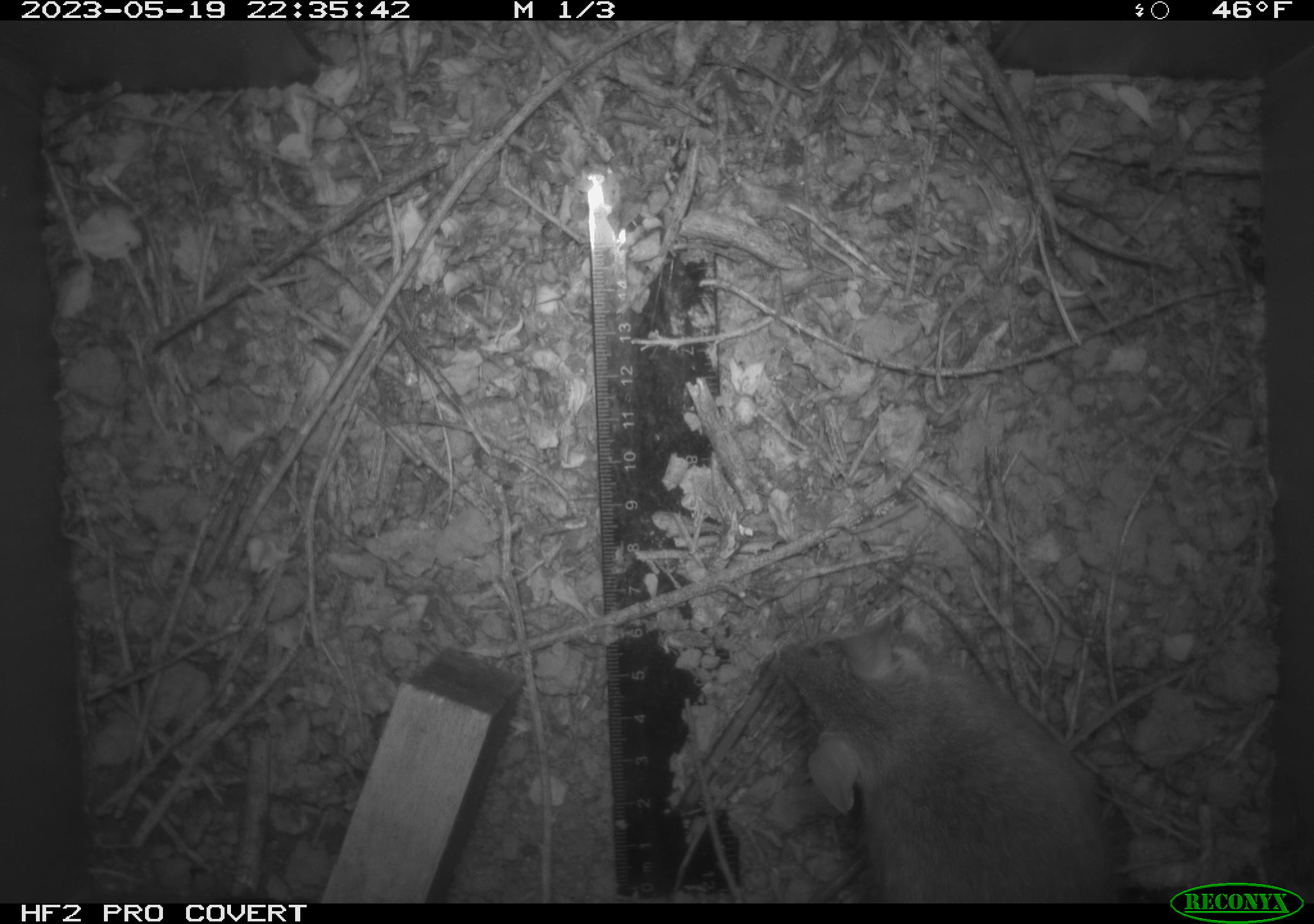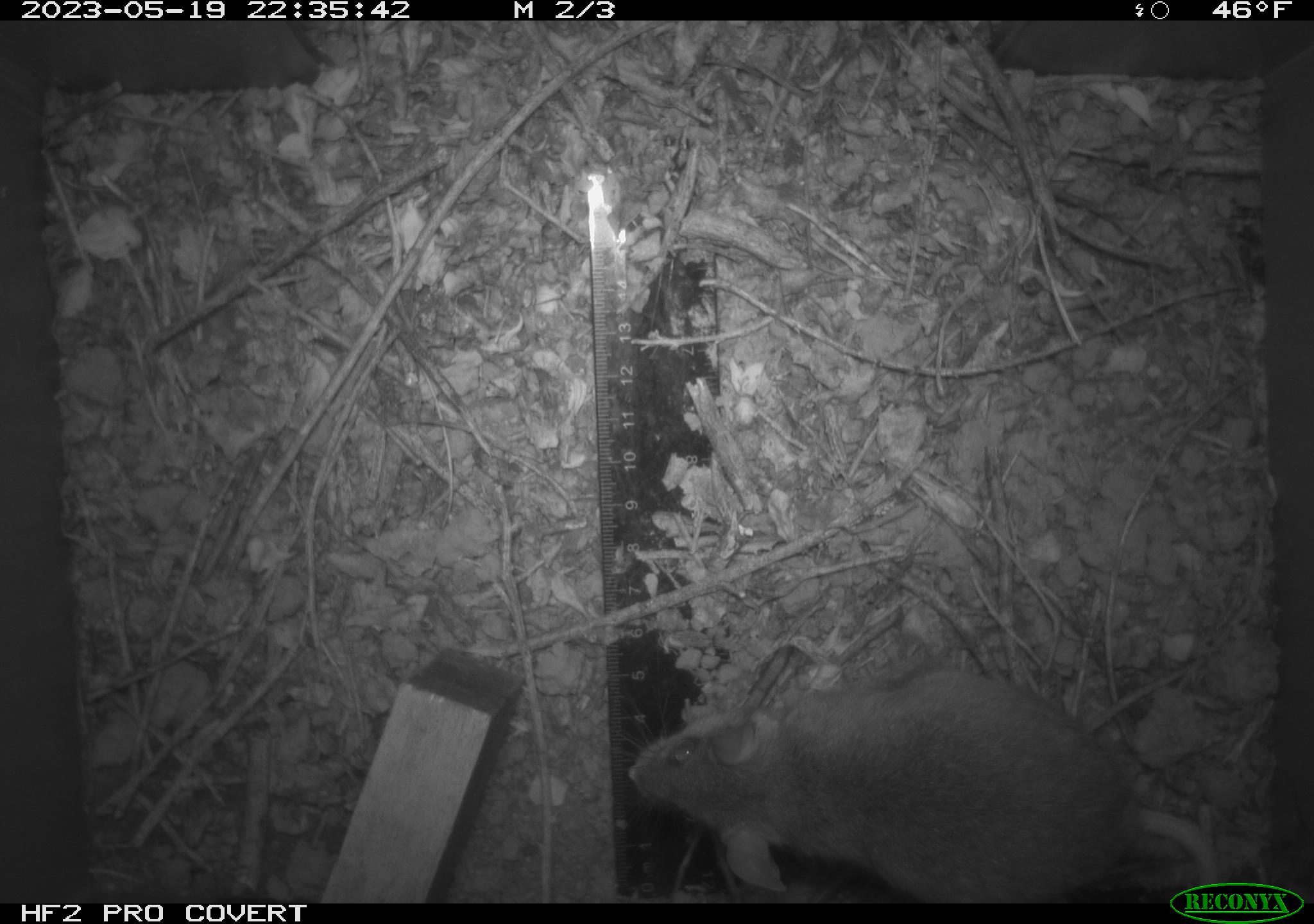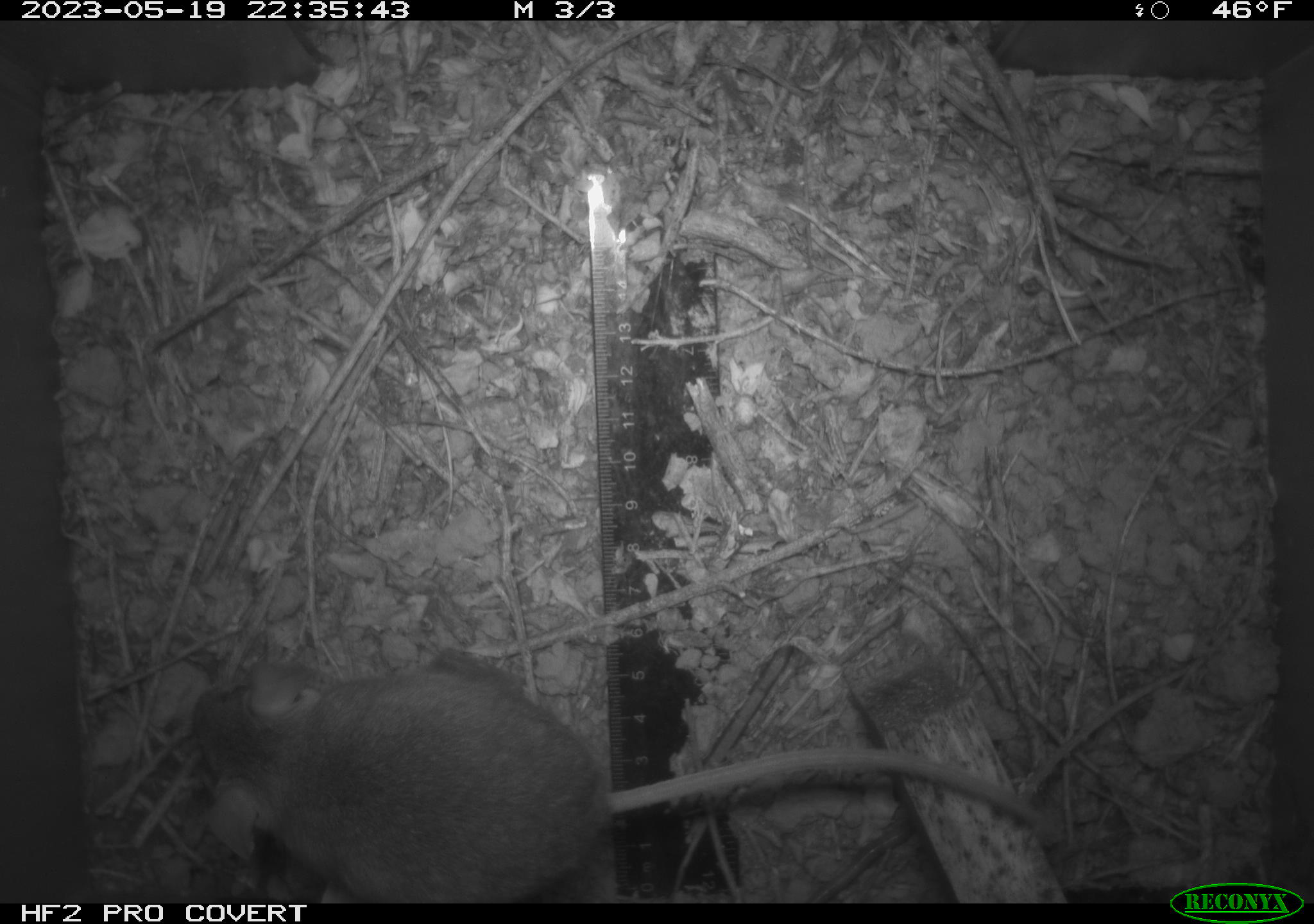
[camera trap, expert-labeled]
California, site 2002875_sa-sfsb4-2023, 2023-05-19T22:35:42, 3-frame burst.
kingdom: Animalia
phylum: Chordata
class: Mammalia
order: Rodentia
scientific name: Rodentia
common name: mouse species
Mouse species (Rodentia).